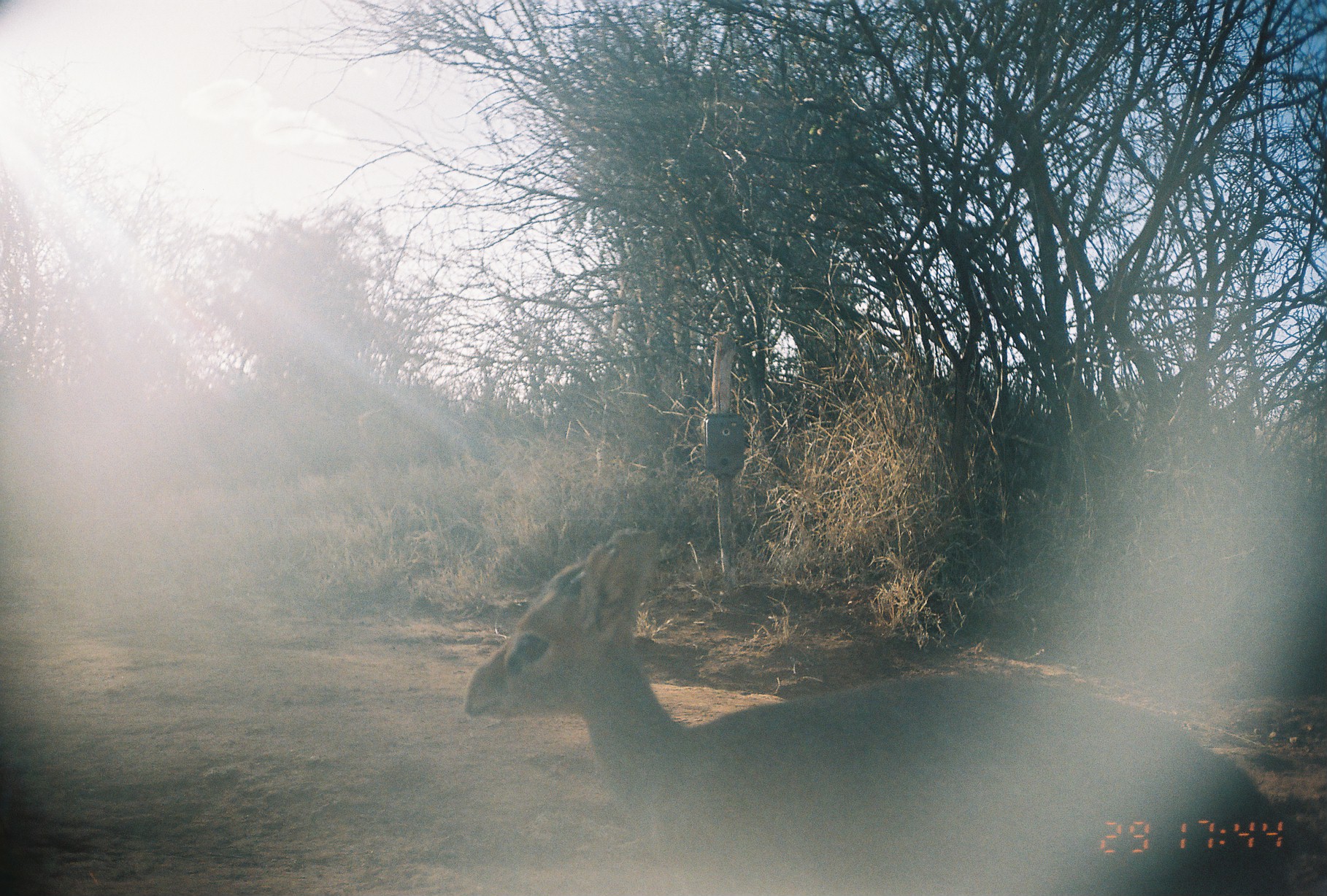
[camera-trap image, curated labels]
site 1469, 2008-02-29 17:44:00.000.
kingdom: Animalia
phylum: Chordata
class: Mammalia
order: Artiodactyla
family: Bovidae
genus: Madoqua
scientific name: Madoqua guentheri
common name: günther's dik-dik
Madoqua guentheri (günther's dik-dik), count 1.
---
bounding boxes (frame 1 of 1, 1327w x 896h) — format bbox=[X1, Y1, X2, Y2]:
madoqua guentheri: bbox=[459, 523, 1295, 896]